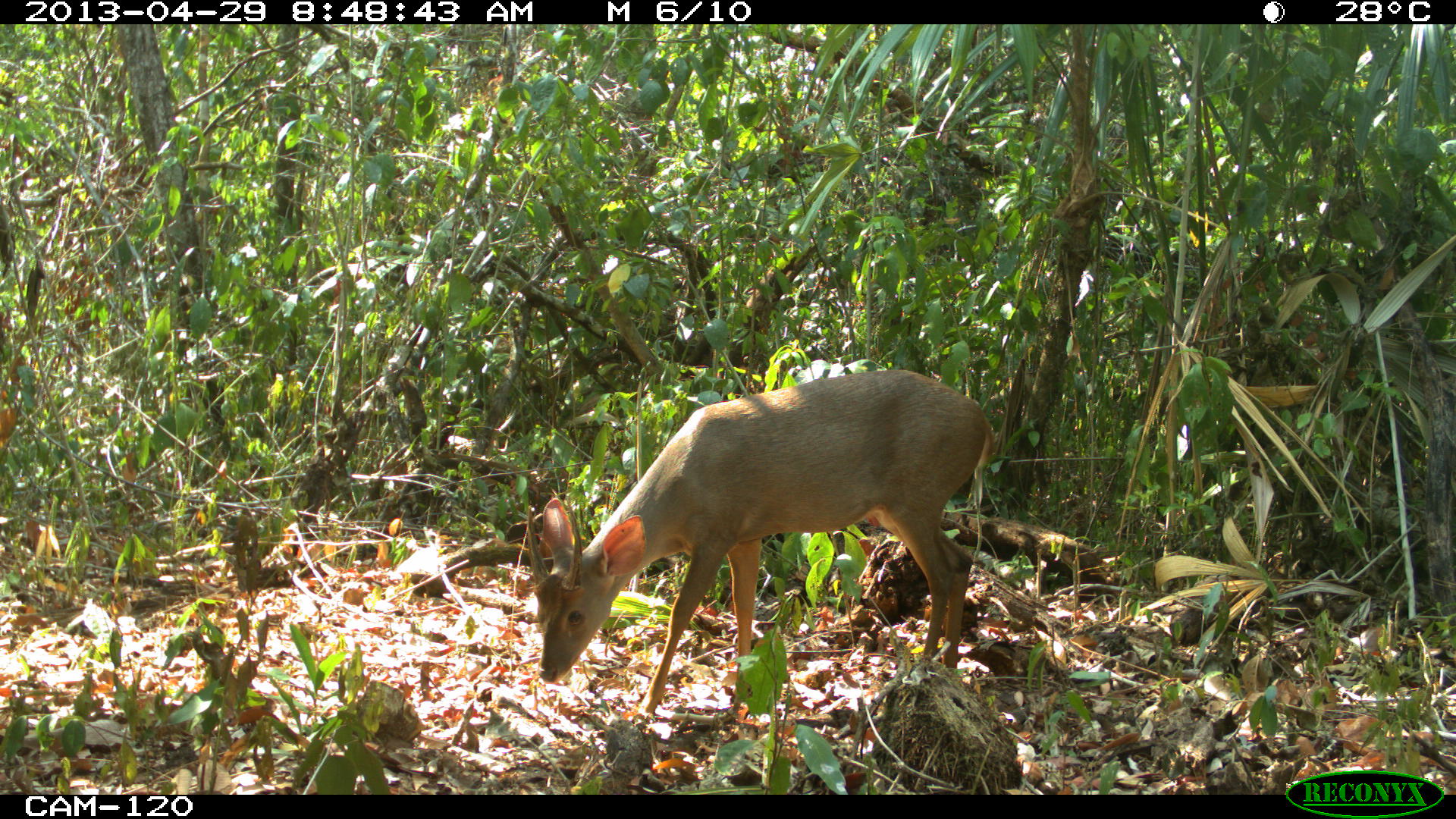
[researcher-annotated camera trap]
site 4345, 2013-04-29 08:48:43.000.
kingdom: Animalia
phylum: Chordata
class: Mammalia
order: Artiodactyla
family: Cervidae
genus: Odocoileus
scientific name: Odocoileus pandora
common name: yucatán brown brocket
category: mazama pandora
Mazama pandora (yucatán brown brocket) (Odocoileus pandora), count 1, sex male.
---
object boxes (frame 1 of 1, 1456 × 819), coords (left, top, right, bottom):
mazama pandora: (524, 365, 995, 716)